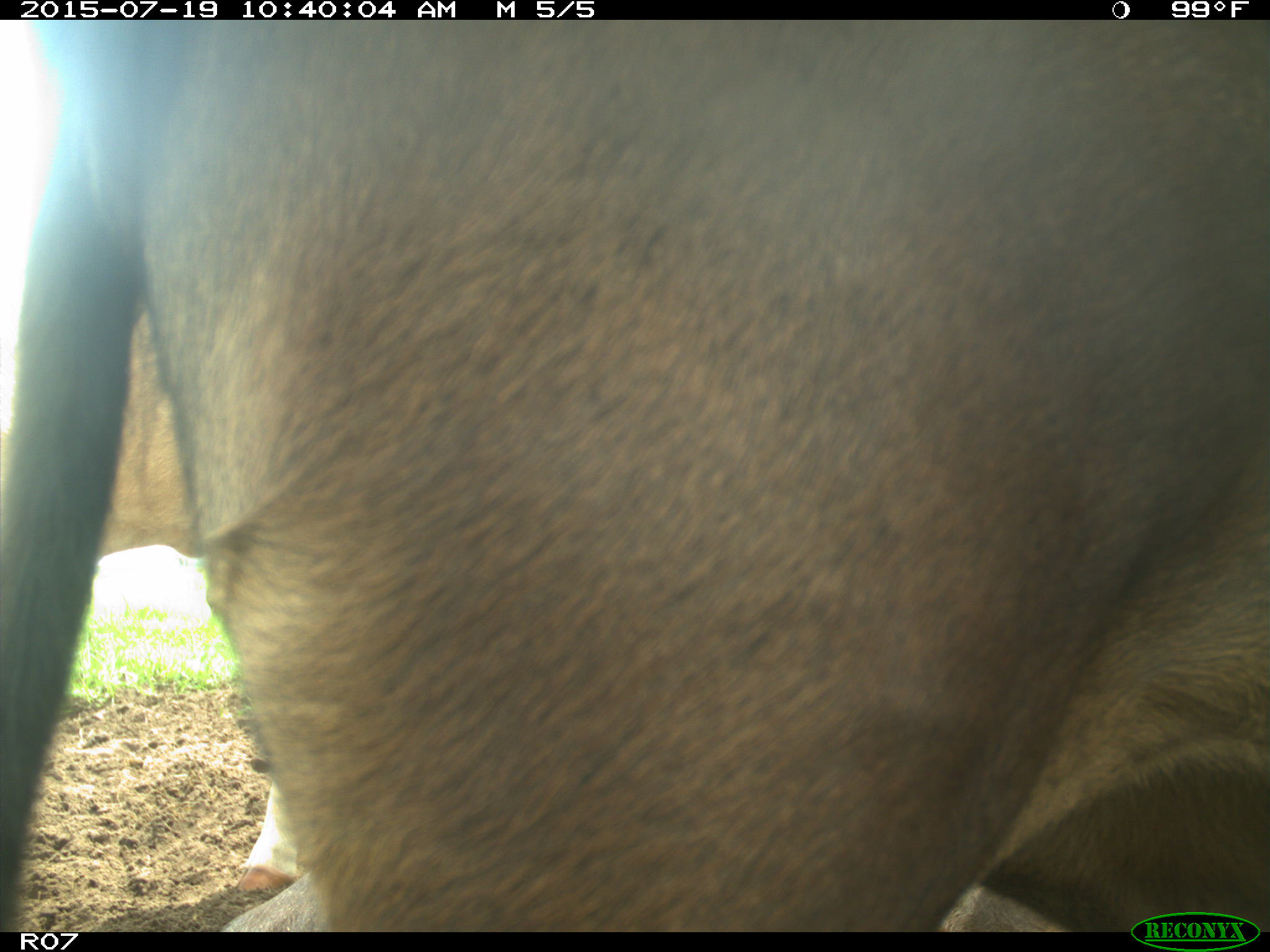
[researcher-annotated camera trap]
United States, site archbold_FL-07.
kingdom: Animalia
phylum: Chordata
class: Mammalia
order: Artiodactyla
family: Bovidae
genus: Bos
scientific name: Bos taurus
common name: domestic cow